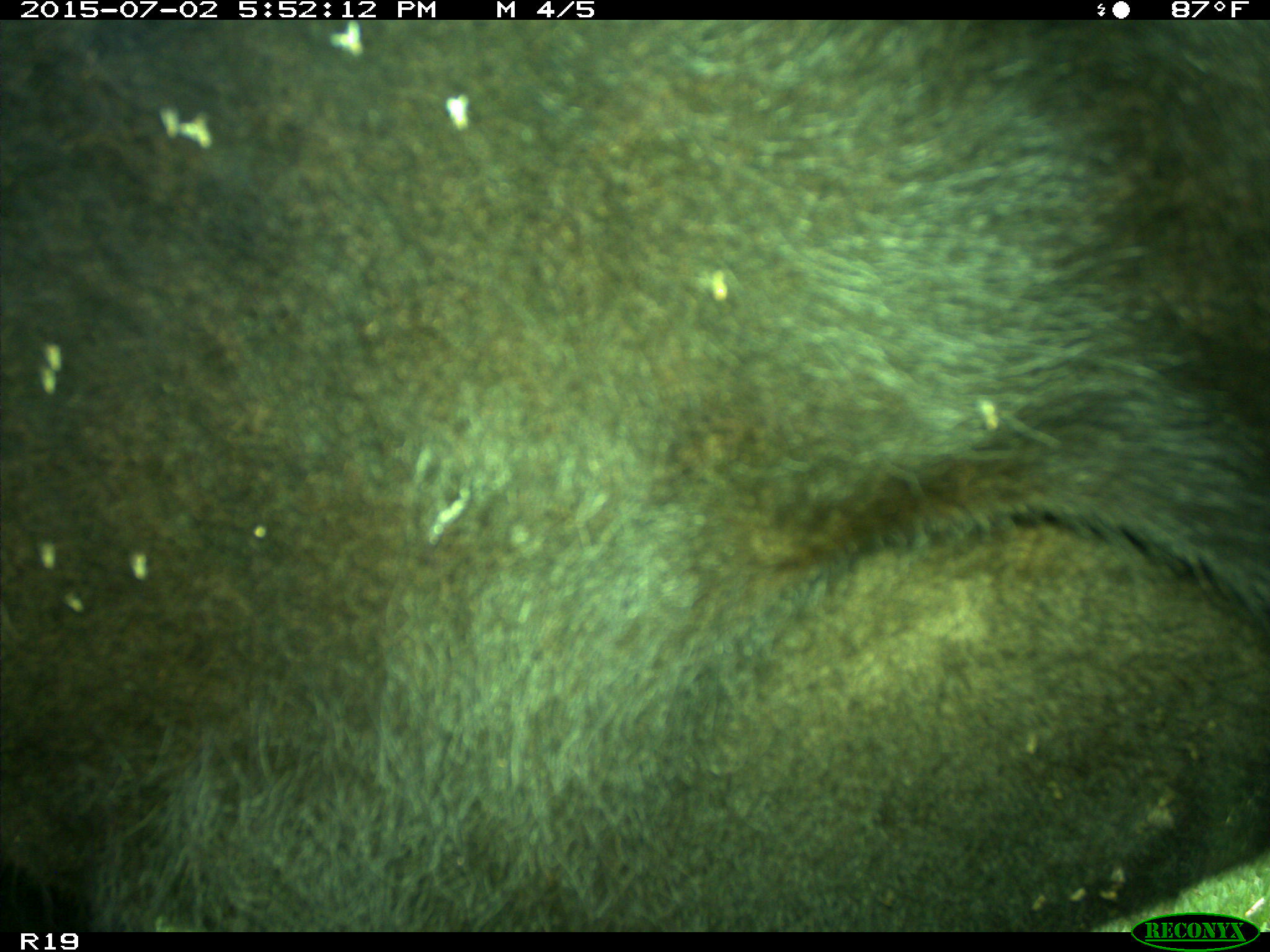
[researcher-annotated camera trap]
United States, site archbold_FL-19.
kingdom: Animalia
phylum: Chordata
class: Mammalia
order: Artiodactyla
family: Bovidae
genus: Bos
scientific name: Bos taurus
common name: domestic cow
Bos taurus (domestic cow).